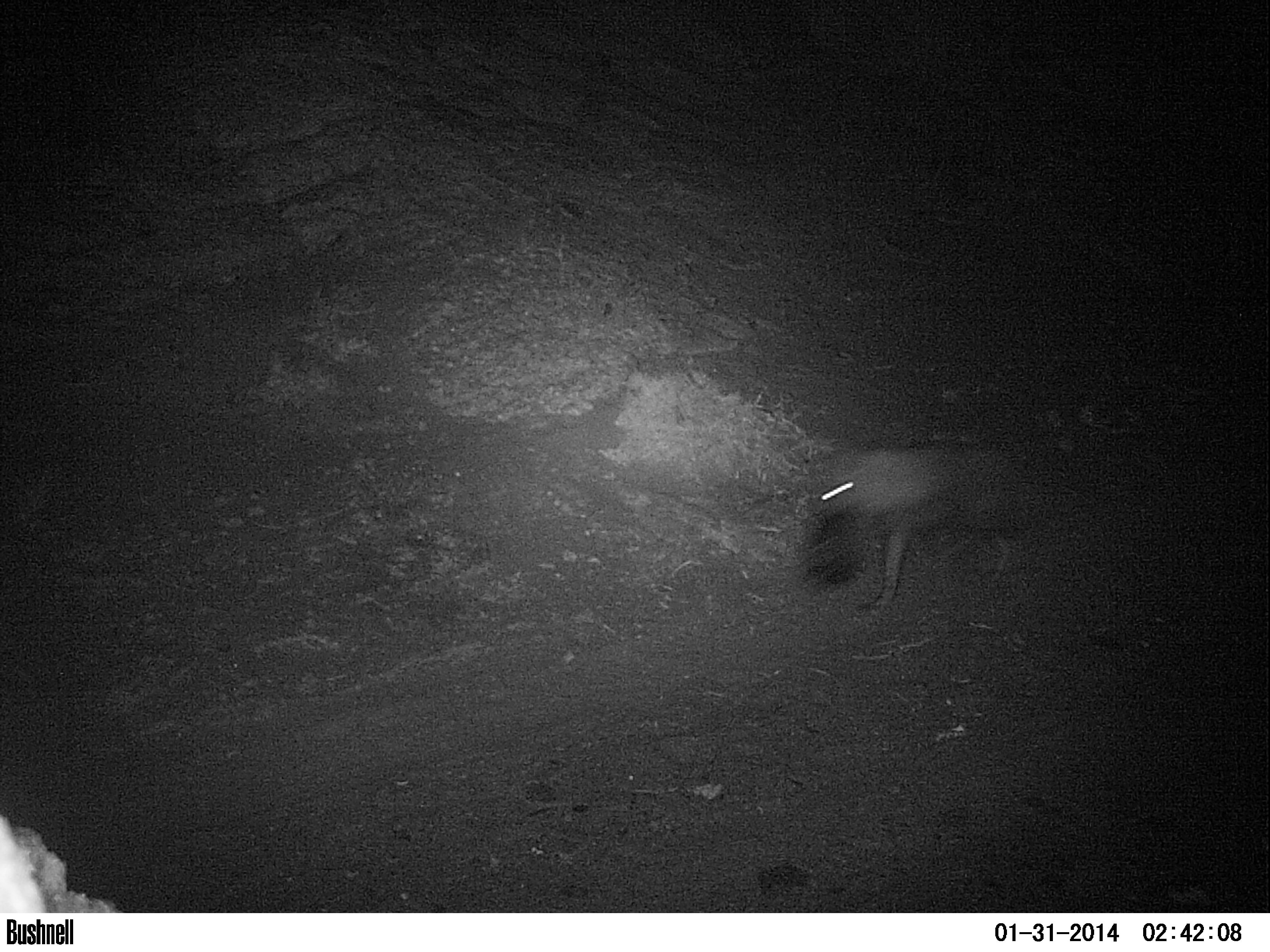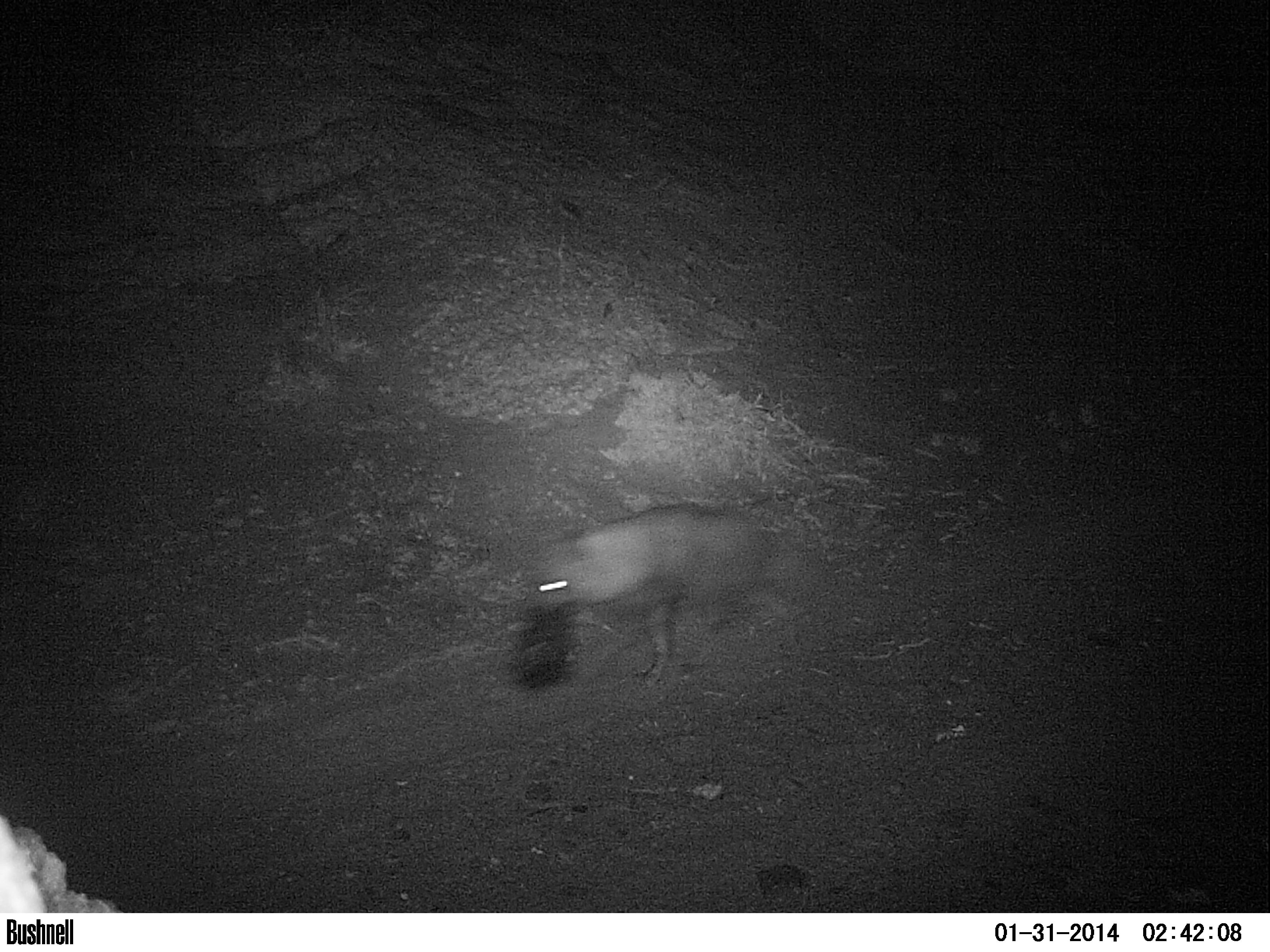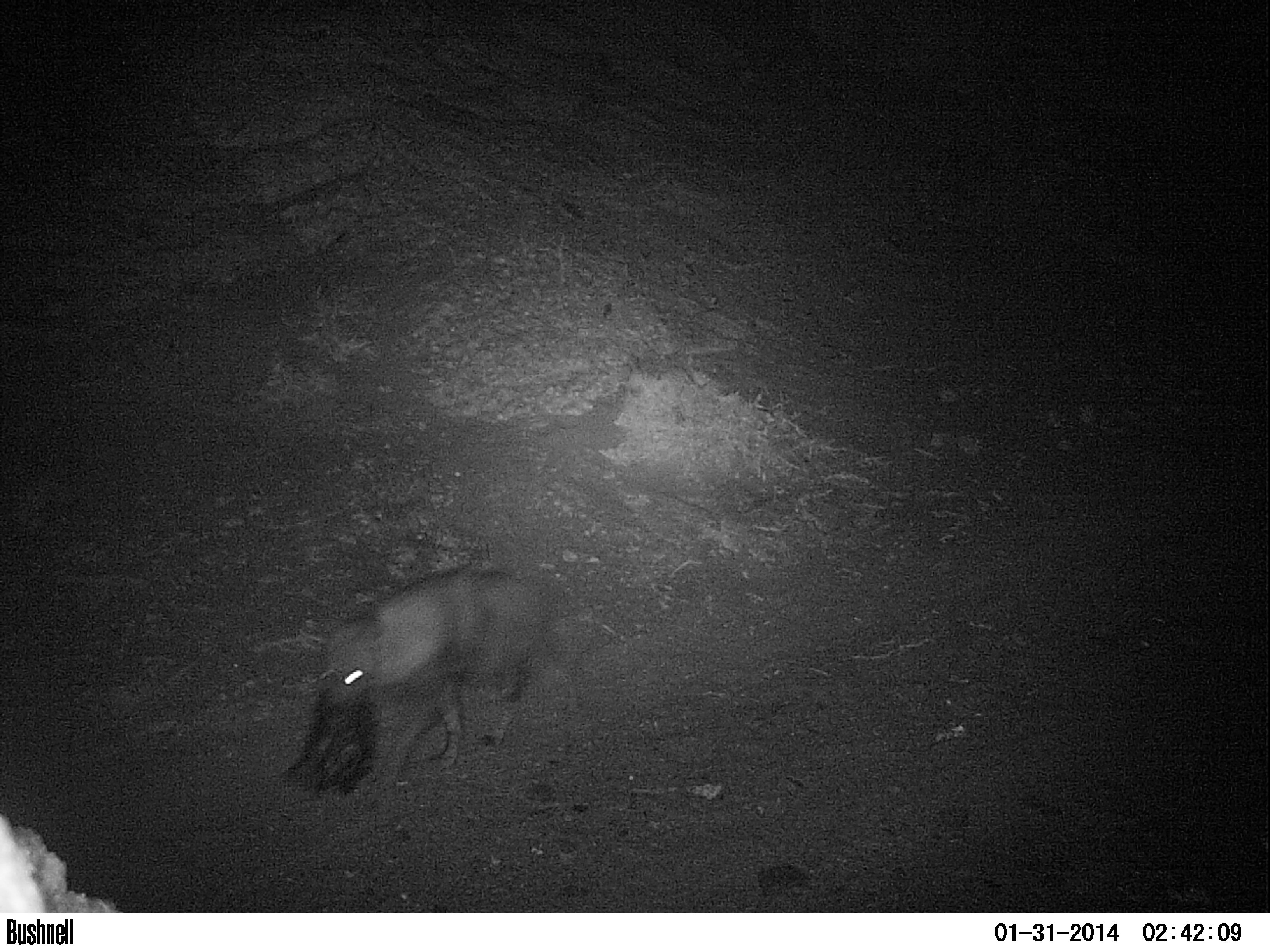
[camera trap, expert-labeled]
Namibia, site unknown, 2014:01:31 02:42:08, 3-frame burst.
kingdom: Animalia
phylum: Chordata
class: Mammalia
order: Carnivora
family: Hyaenidae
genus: Parahyaena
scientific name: Parahyaena brunnea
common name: brown hyena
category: hyaena brunnea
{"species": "hyaena brunnea (brown hyena) (Parahyaena brunnea)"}